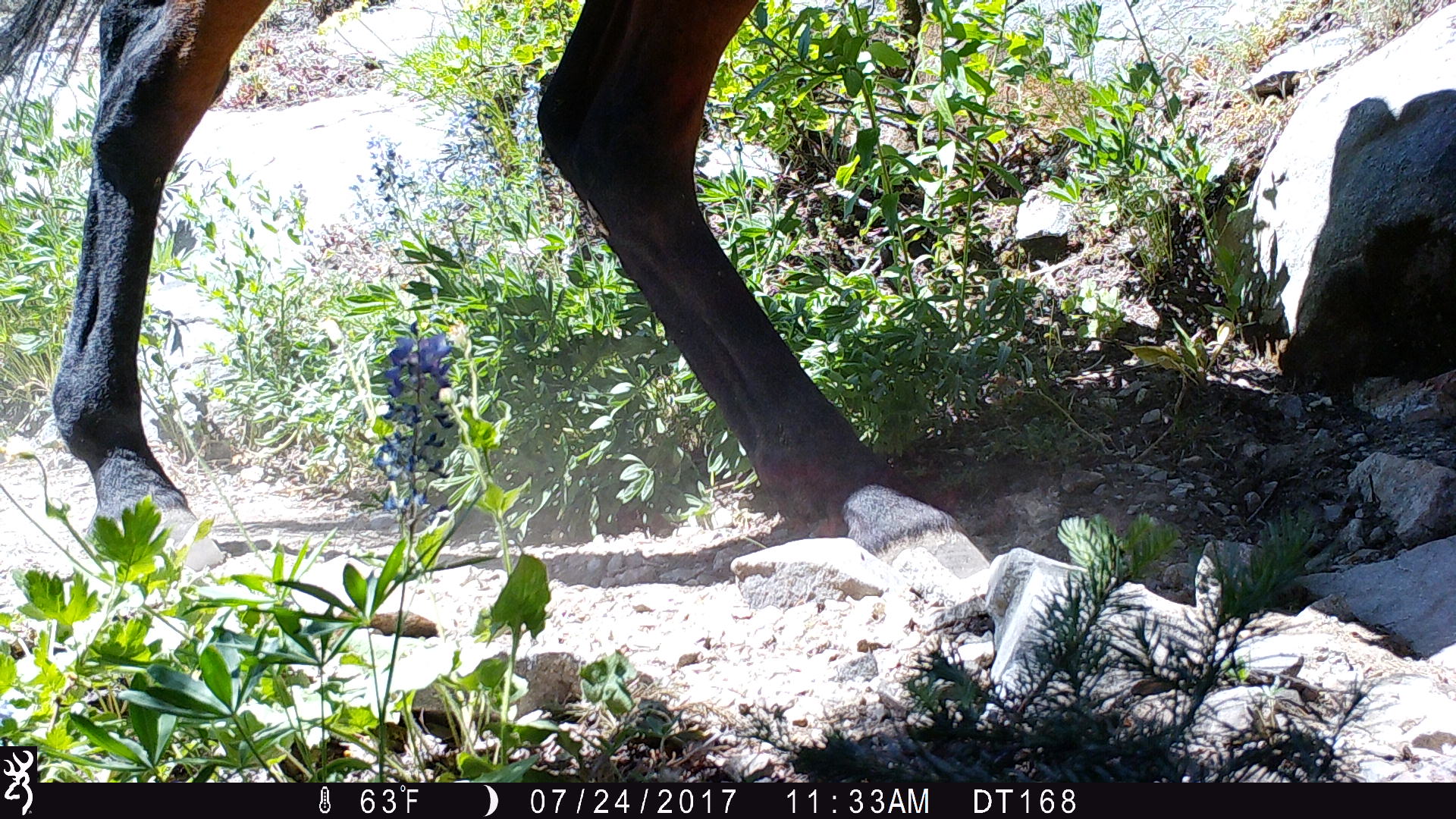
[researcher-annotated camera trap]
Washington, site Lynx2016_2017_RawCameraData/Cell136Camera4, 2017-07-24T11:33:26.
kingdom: Animalia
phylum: Chordata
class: Mammalia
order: Perissodactyla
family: Equidae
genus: Equus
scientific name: Equus caballus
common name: domestic horse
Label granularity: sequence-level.